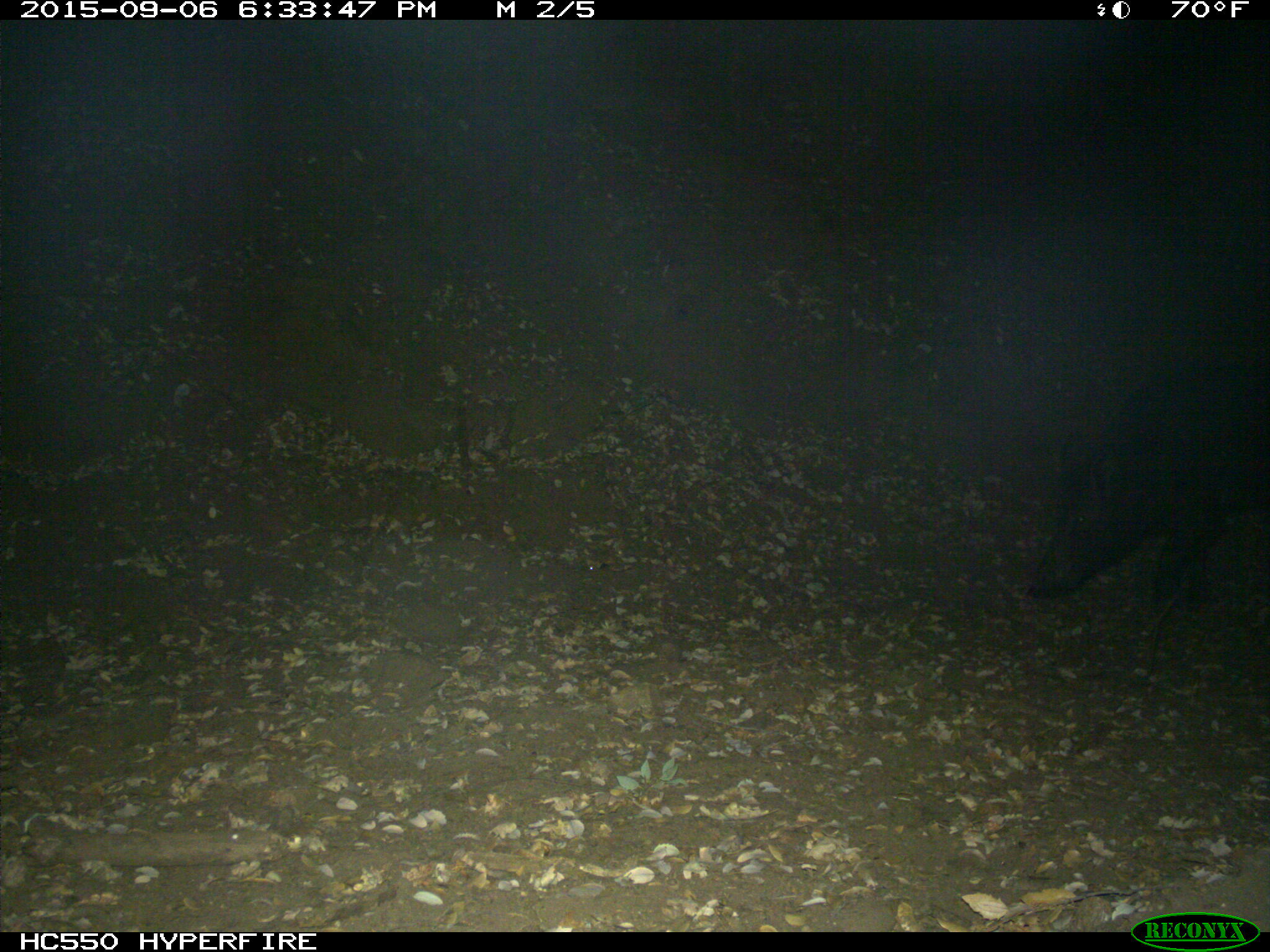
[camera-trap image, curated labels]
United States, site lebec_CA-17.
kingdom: Animalia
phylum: Chordata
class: Mammalia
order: Artiodactyla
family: Suidae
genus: Sus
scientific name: Sus scrofa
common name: wild boar